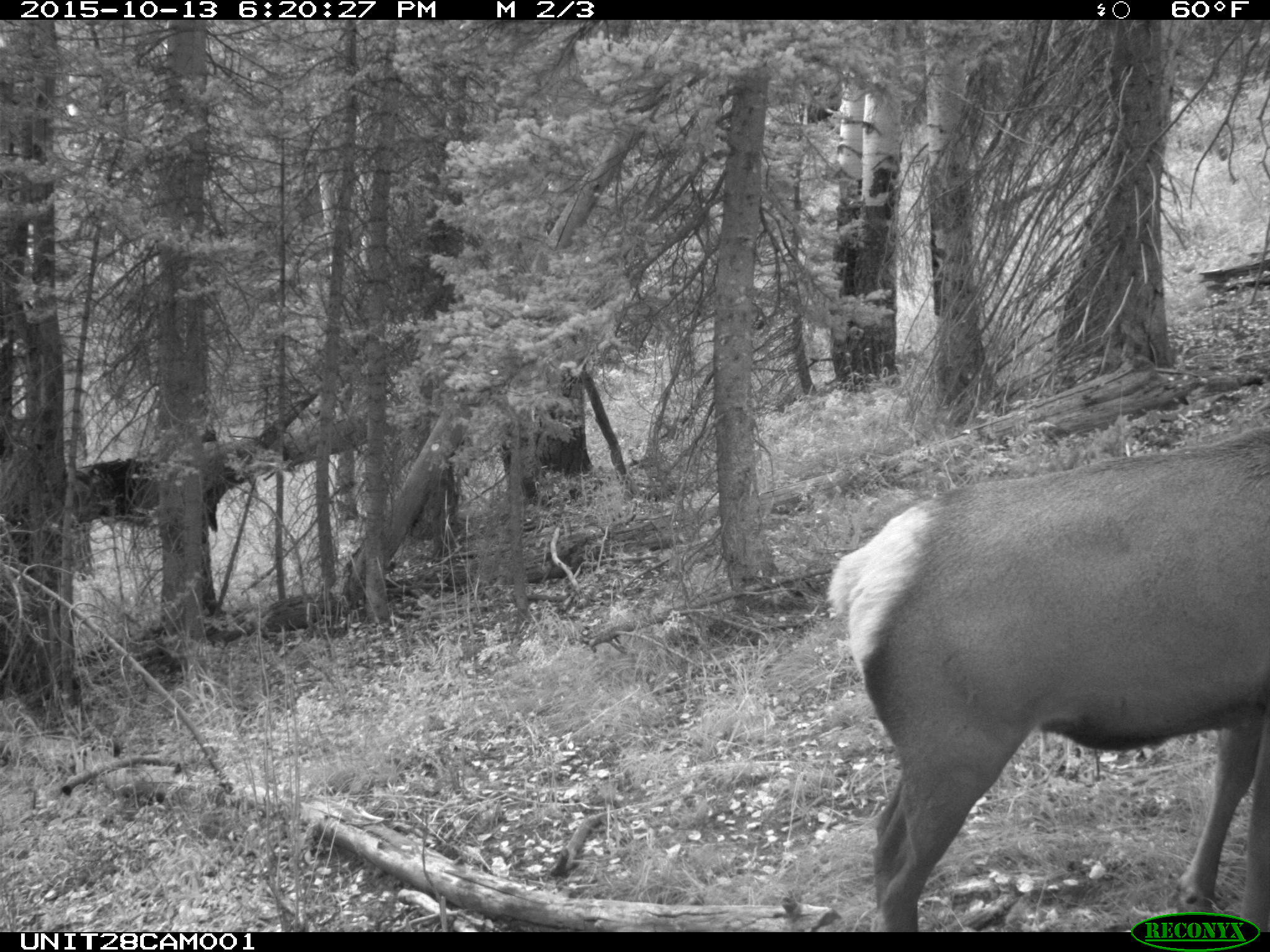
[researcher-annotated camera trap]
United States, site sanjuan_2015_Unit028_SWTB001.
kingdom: Animalia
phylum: Chordata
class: Mammalia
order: Artiodactyla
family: Cervidae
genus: Cervus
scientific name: Cervus elaphus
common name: red deer